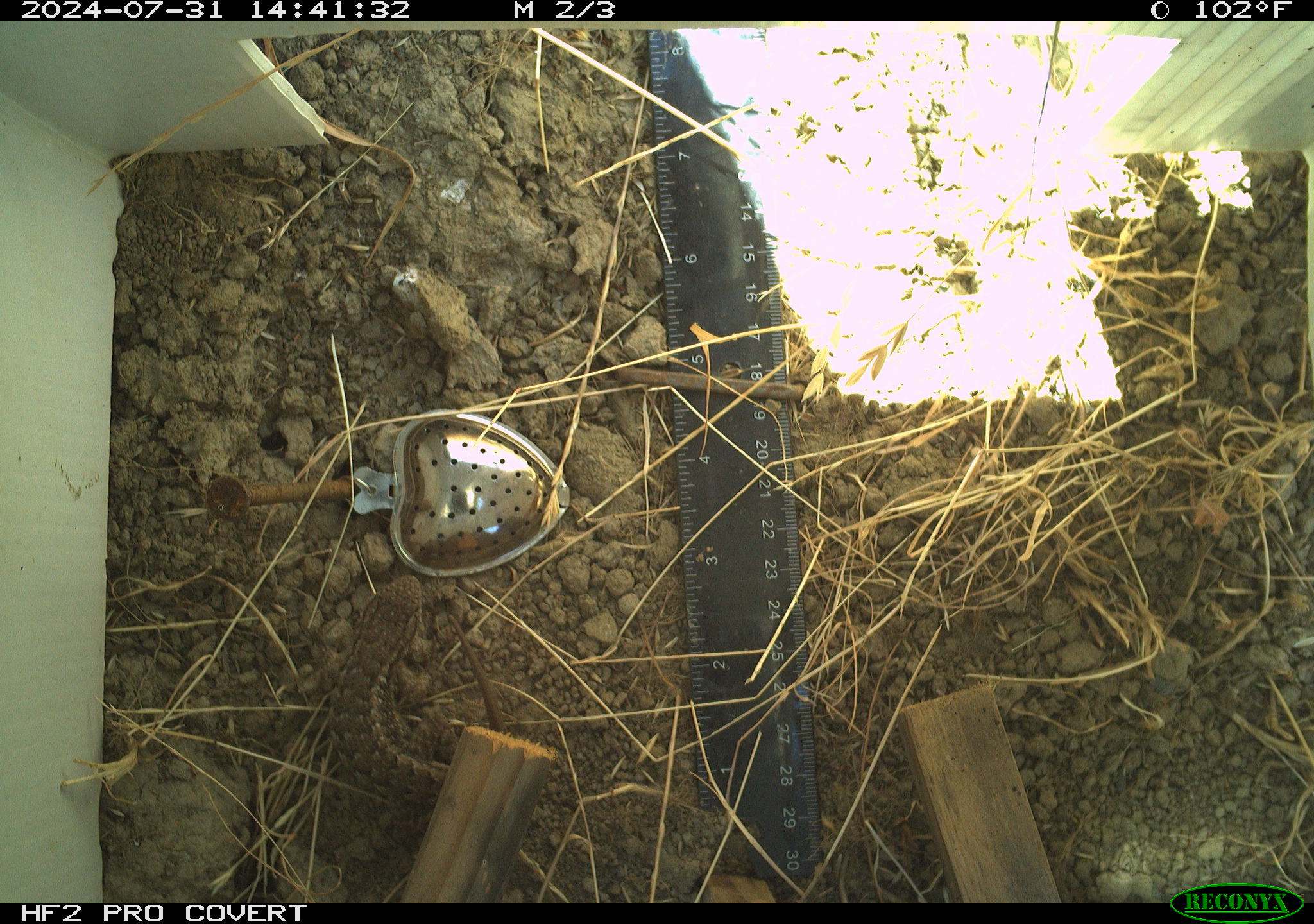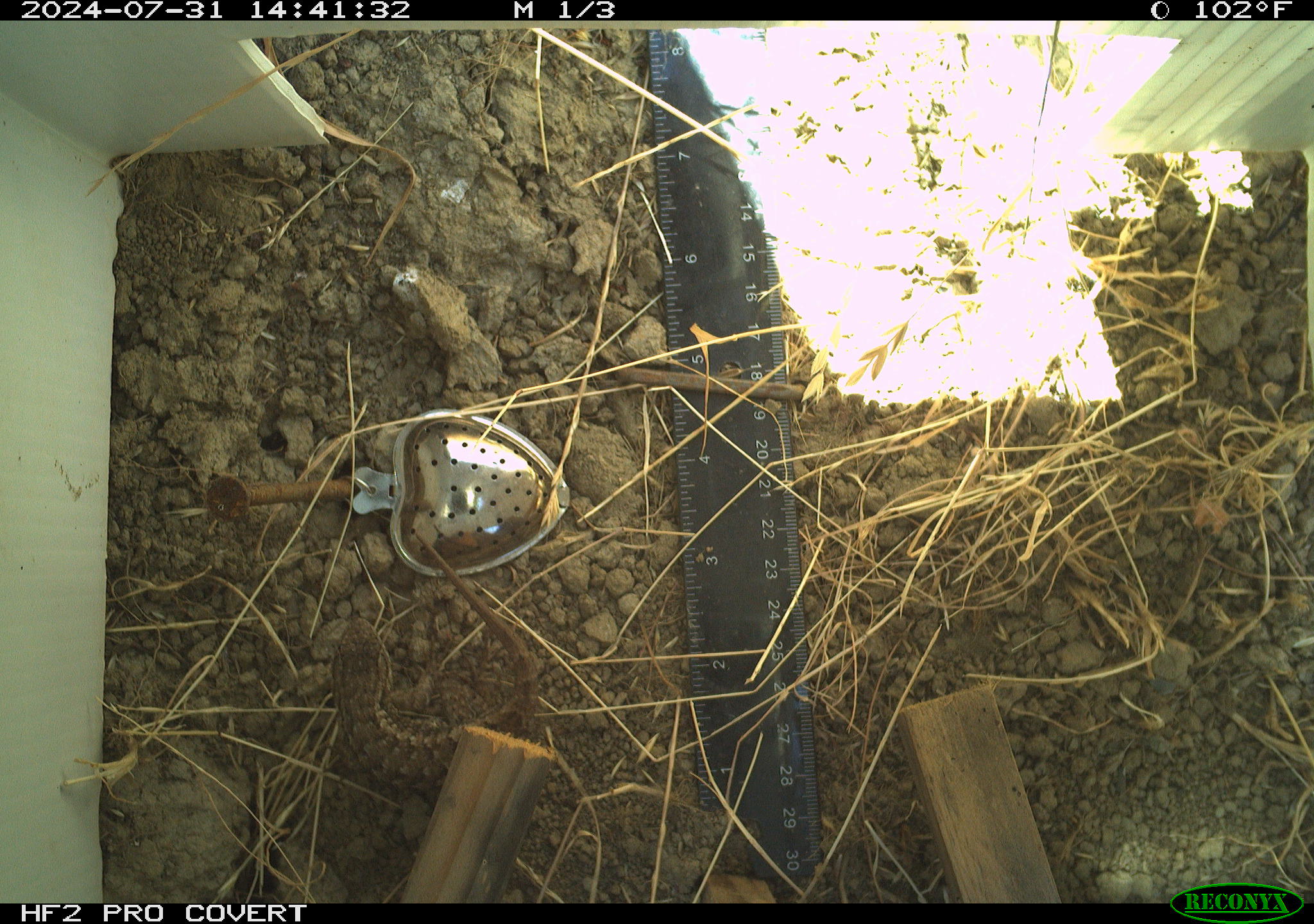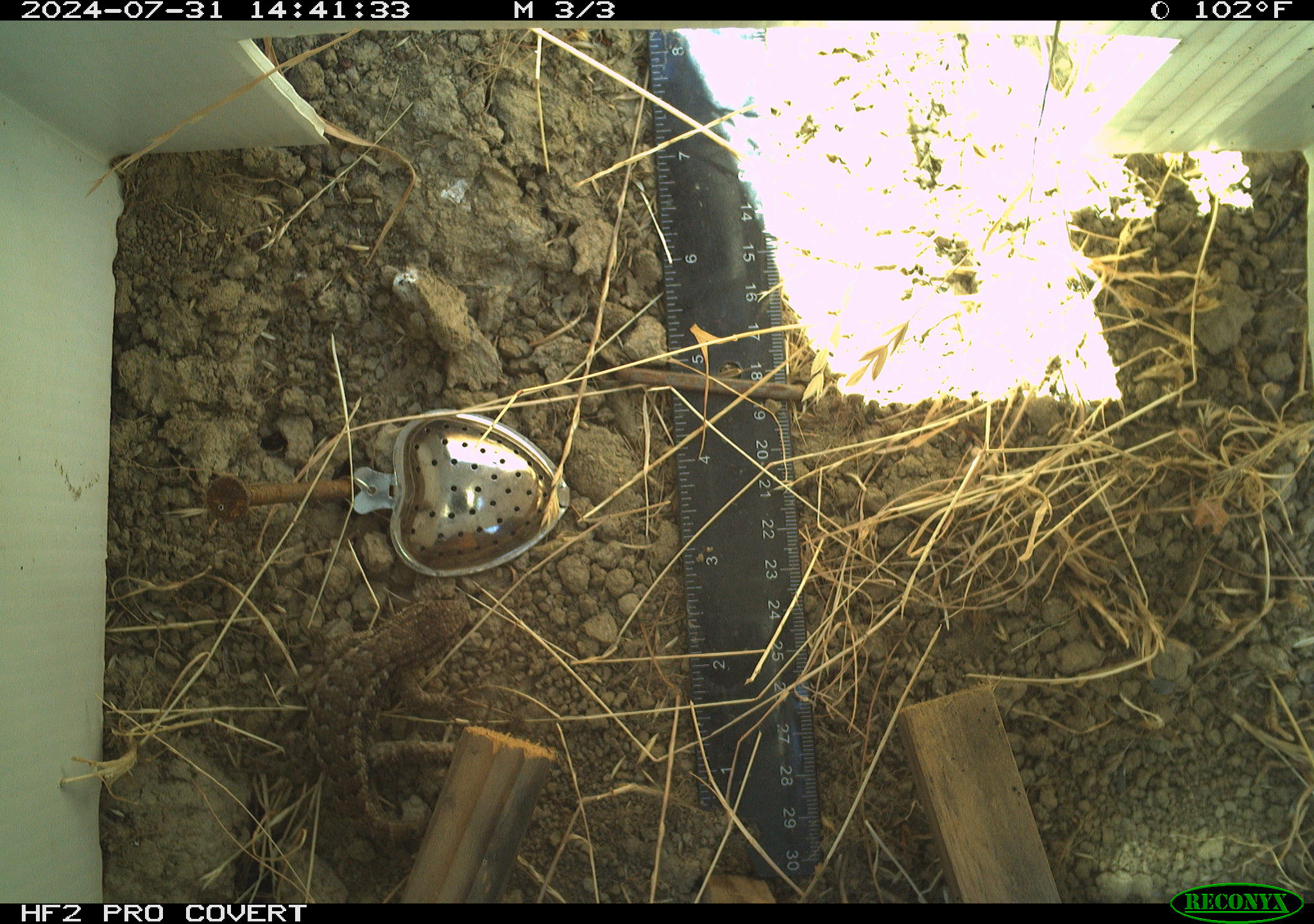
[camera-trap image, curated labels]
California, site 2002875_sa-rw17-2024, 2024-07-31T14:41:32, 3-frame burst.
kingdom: Animalia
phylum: Chordata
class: Reptilia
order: Squamata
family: Phrynosomatidae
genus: Sceloporus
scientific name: Sceloporus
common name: spiny lizards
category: sceloporus species